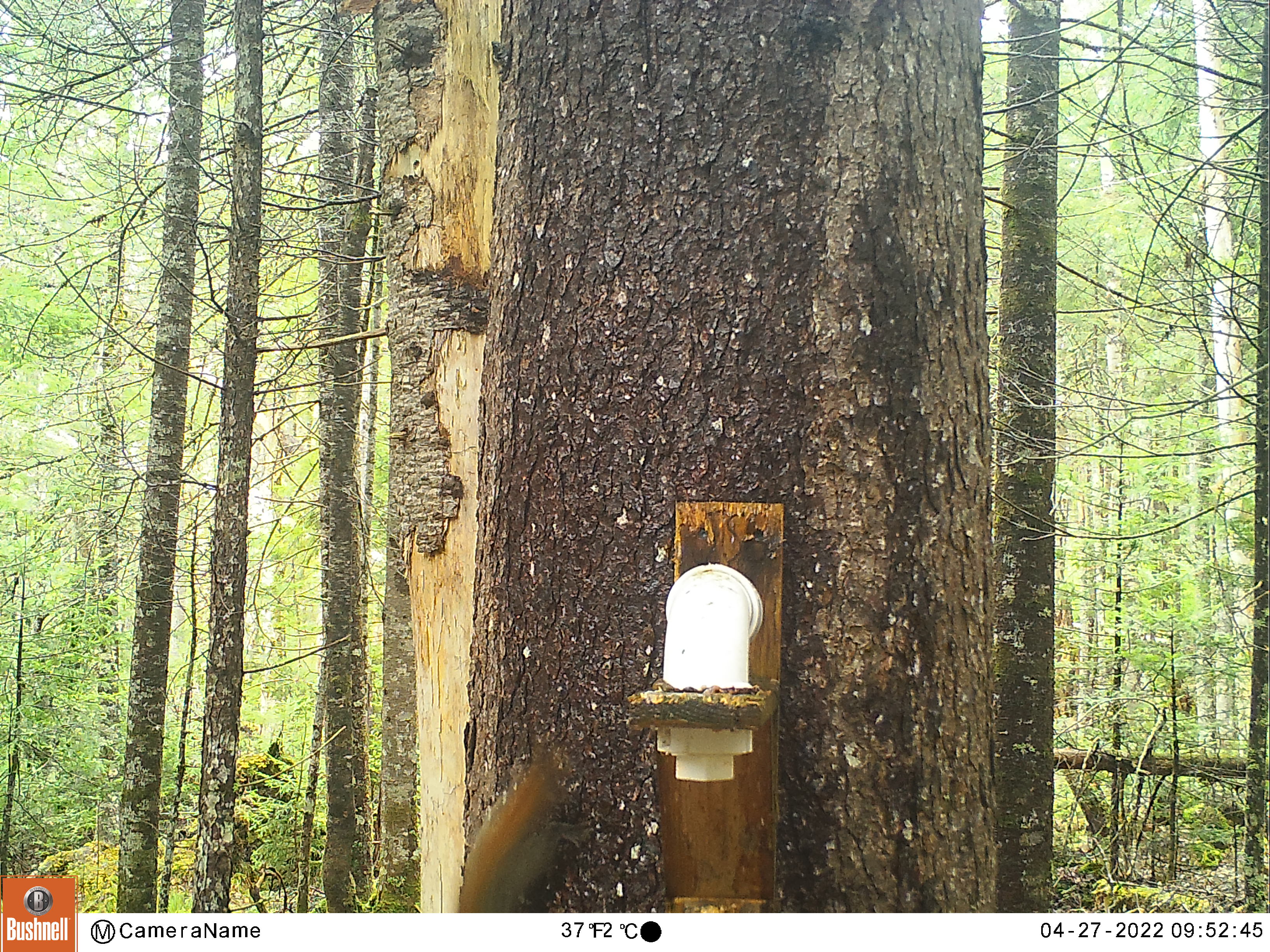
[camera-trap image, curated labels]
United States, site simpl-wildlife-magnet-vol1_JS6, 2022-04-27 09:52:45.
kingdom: Animalia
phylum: Chordata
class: Mammalia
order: Rodentia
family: Sciuridae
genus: Tamiasciurus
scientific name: Tamiasciurus hudsonicus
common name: red squirrel